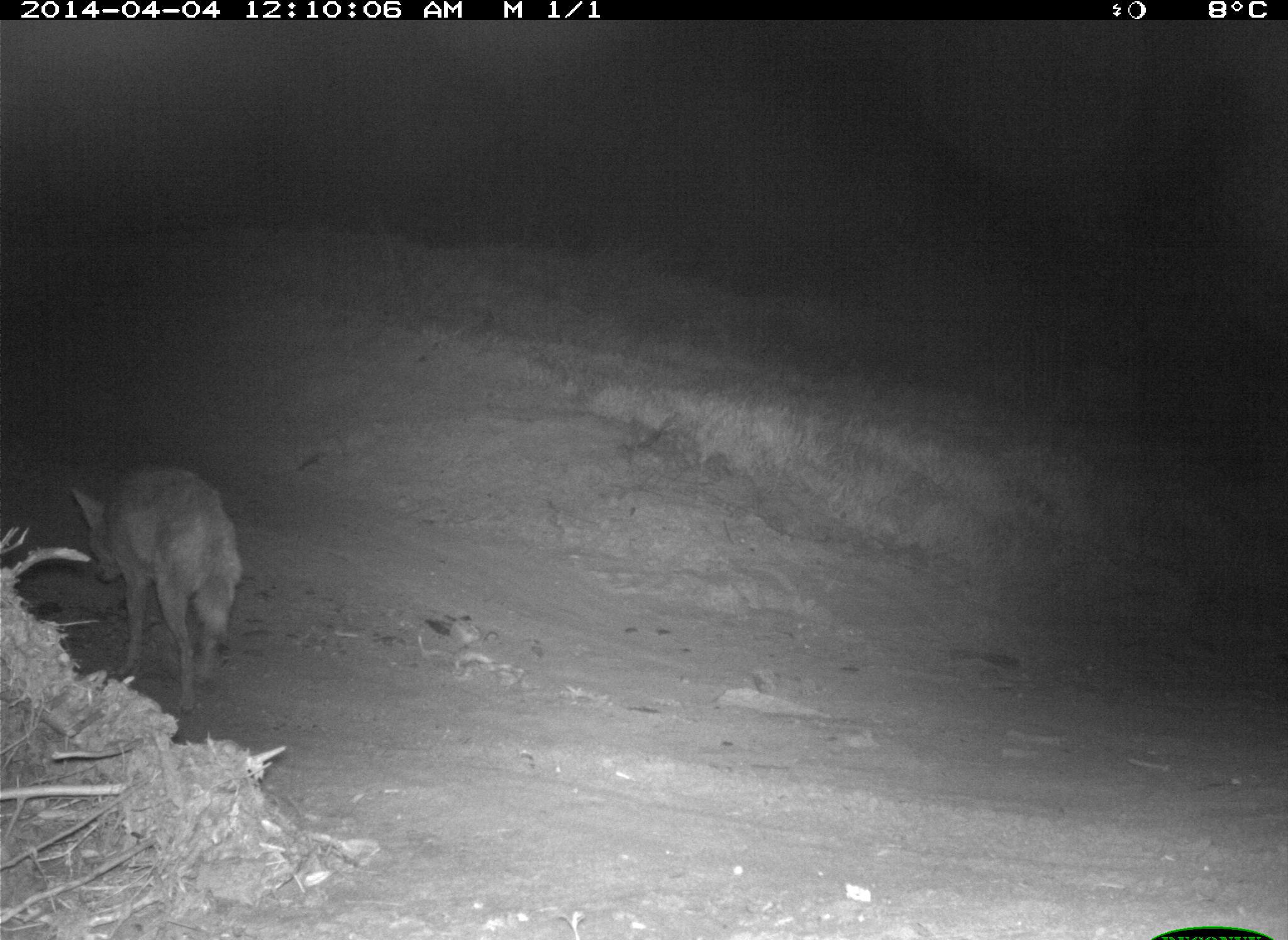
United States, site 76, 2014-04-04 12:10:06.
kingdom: Animalia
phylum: Chordata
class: Mammalia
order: Carnivora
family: Canidae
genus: Canis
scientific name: Canis latrans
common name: coyote